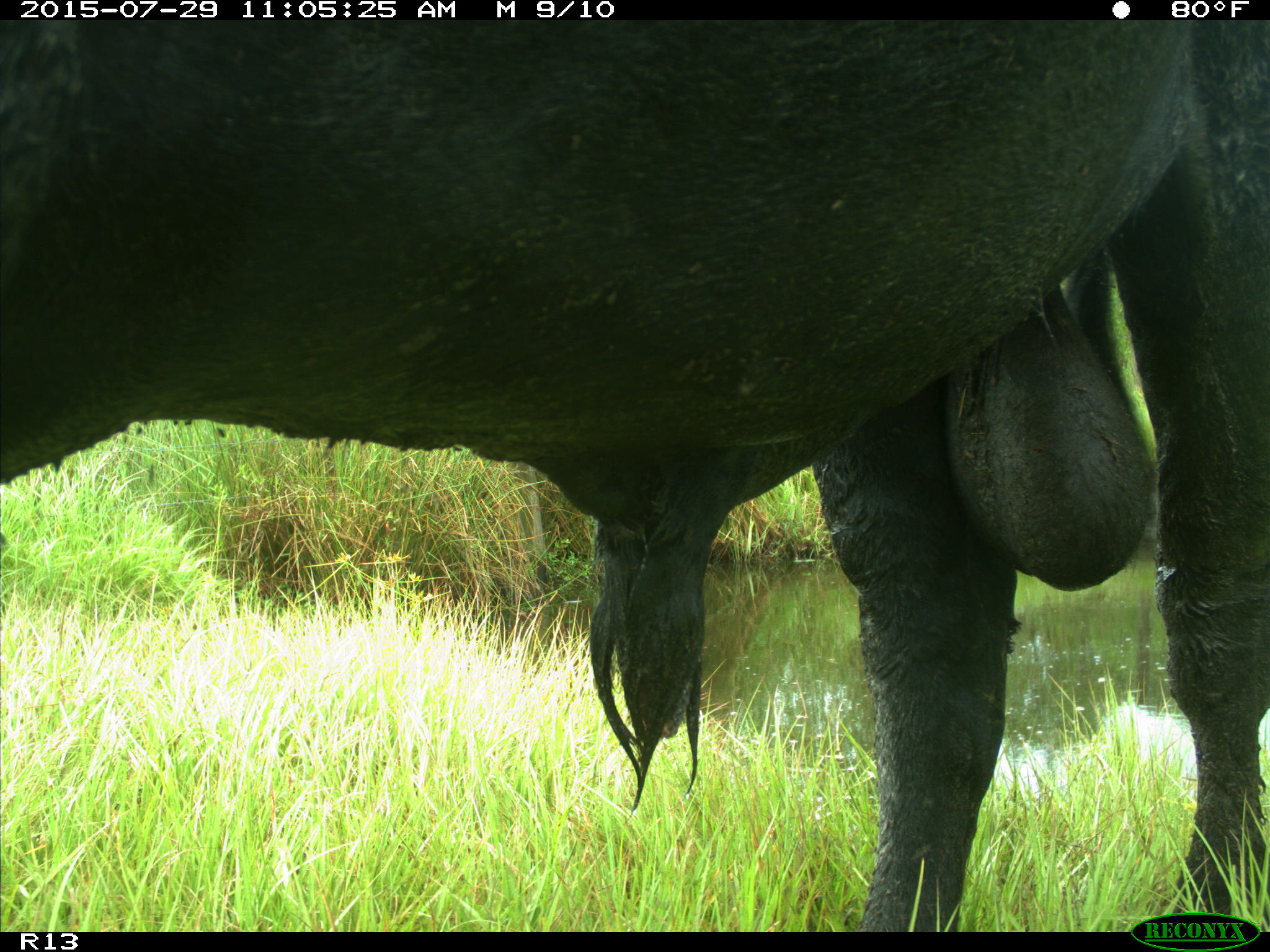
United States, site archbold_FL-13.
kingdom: Animalia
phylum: Chordata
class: Mammalia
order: Artiodactyla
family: Bovidae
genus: Bos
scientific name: Bos taurus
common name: domestic cow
Bos taurus (domestic cow).